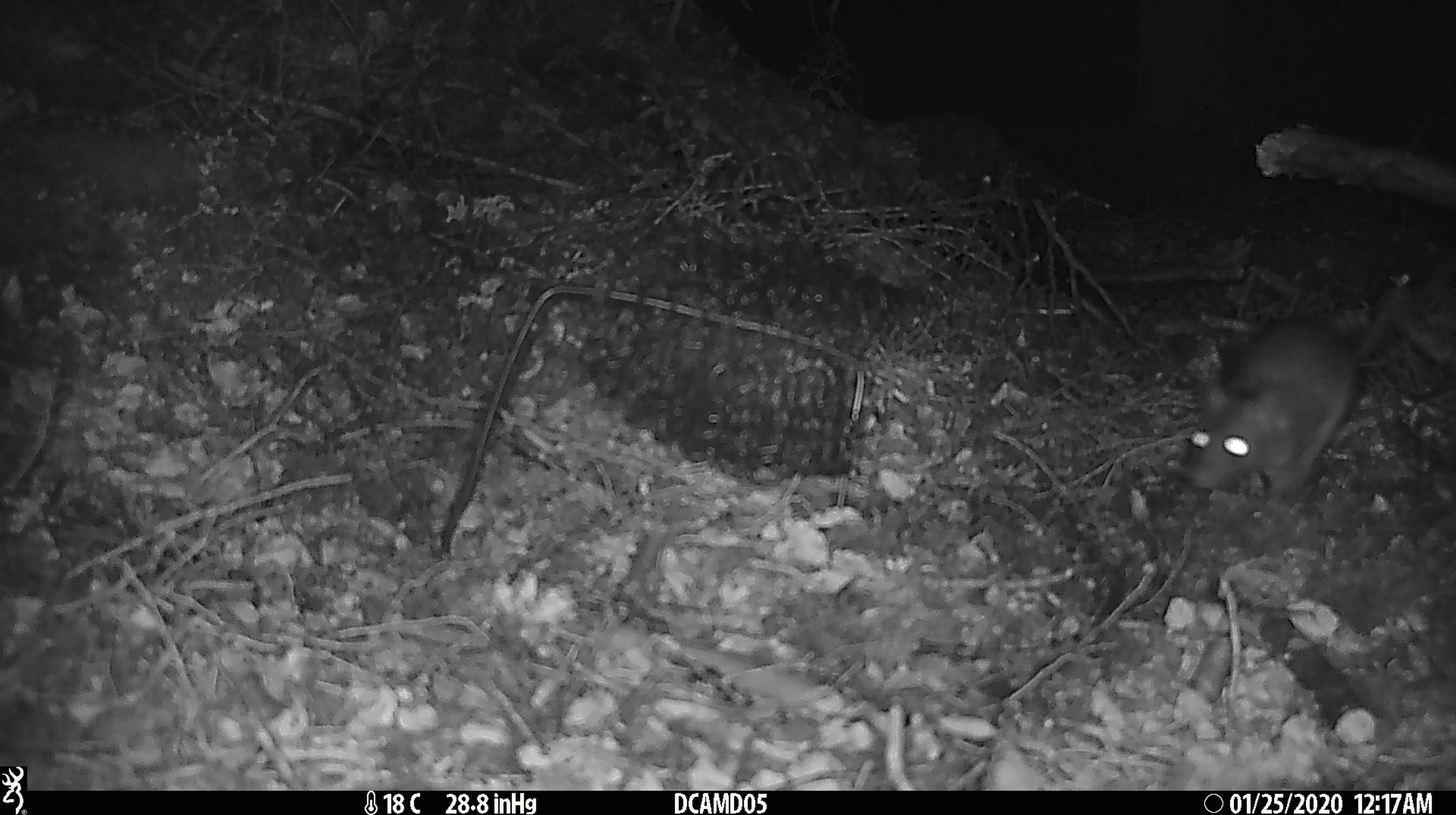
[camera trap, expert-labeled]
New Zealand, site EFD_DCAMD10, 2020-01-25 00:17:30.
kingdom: Animalia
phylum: Chordata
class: Mammalia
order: Rodentia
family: Muridae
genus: Rattus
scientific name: Rattus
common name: rat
Rat (Rattus).